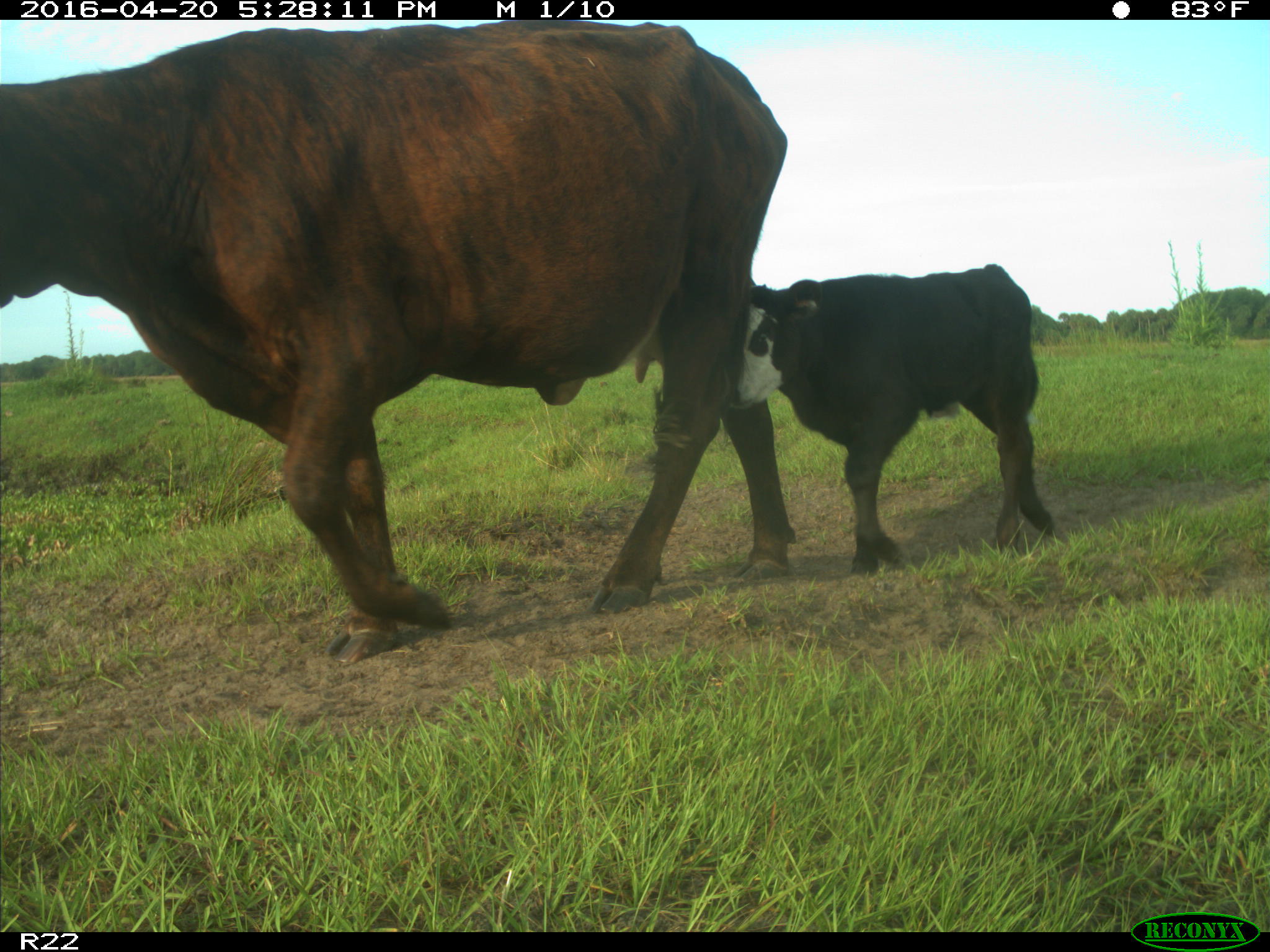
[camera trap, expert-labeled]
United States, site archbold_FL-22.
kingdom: Animalia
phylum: Chordata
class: Mammalia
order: Artiodactyla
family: Bovidae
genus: Bos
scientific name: Bos taurus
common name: domestic cow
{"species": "Bos taurus (domestic cow)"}